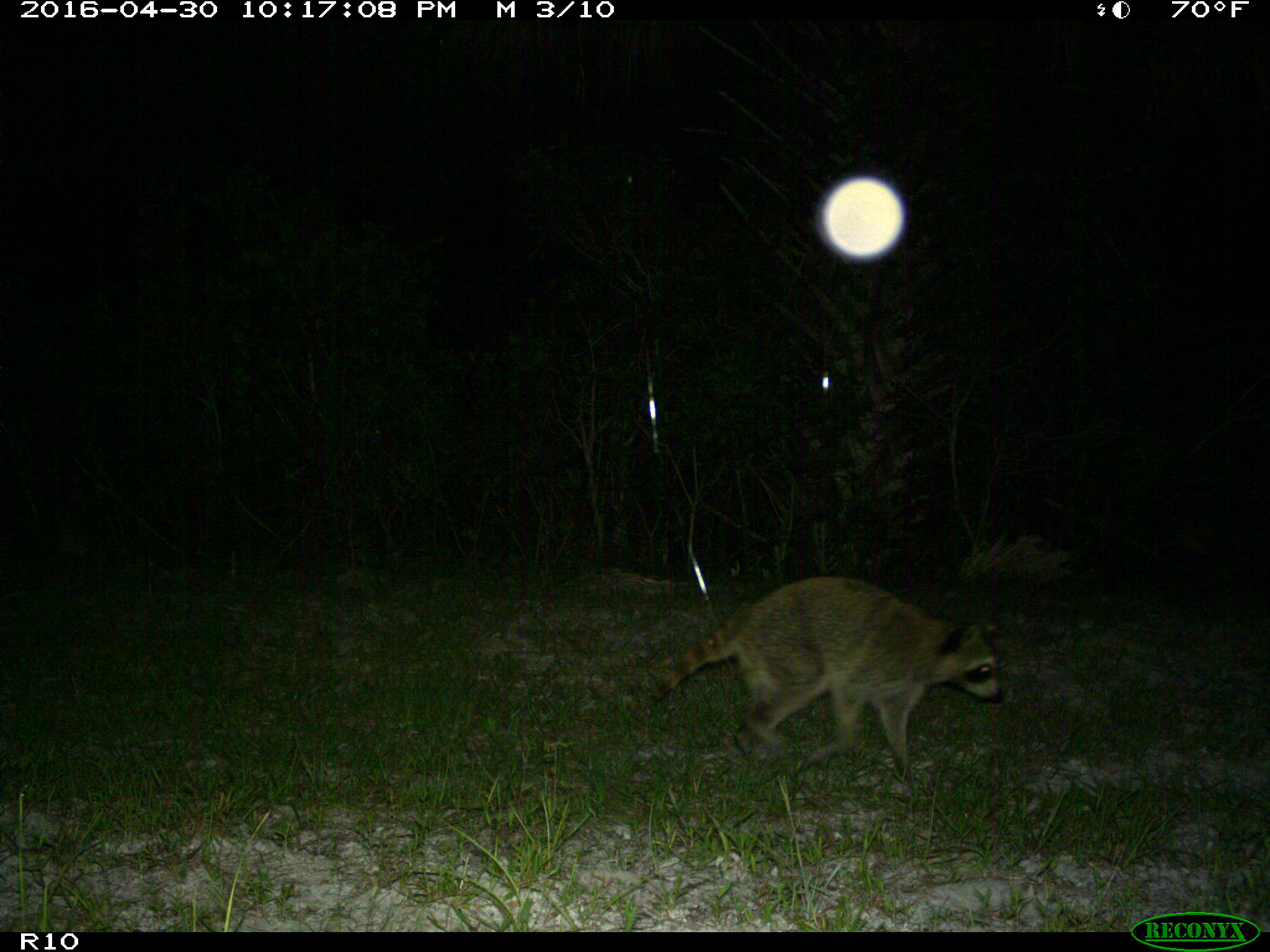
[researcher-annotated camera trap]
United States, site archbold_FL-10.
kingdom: Animalia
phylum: Chordata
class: Mammalia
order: Carnivora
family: Procyonidae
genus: Procyon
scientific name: Procyon lotor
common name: common raccoon